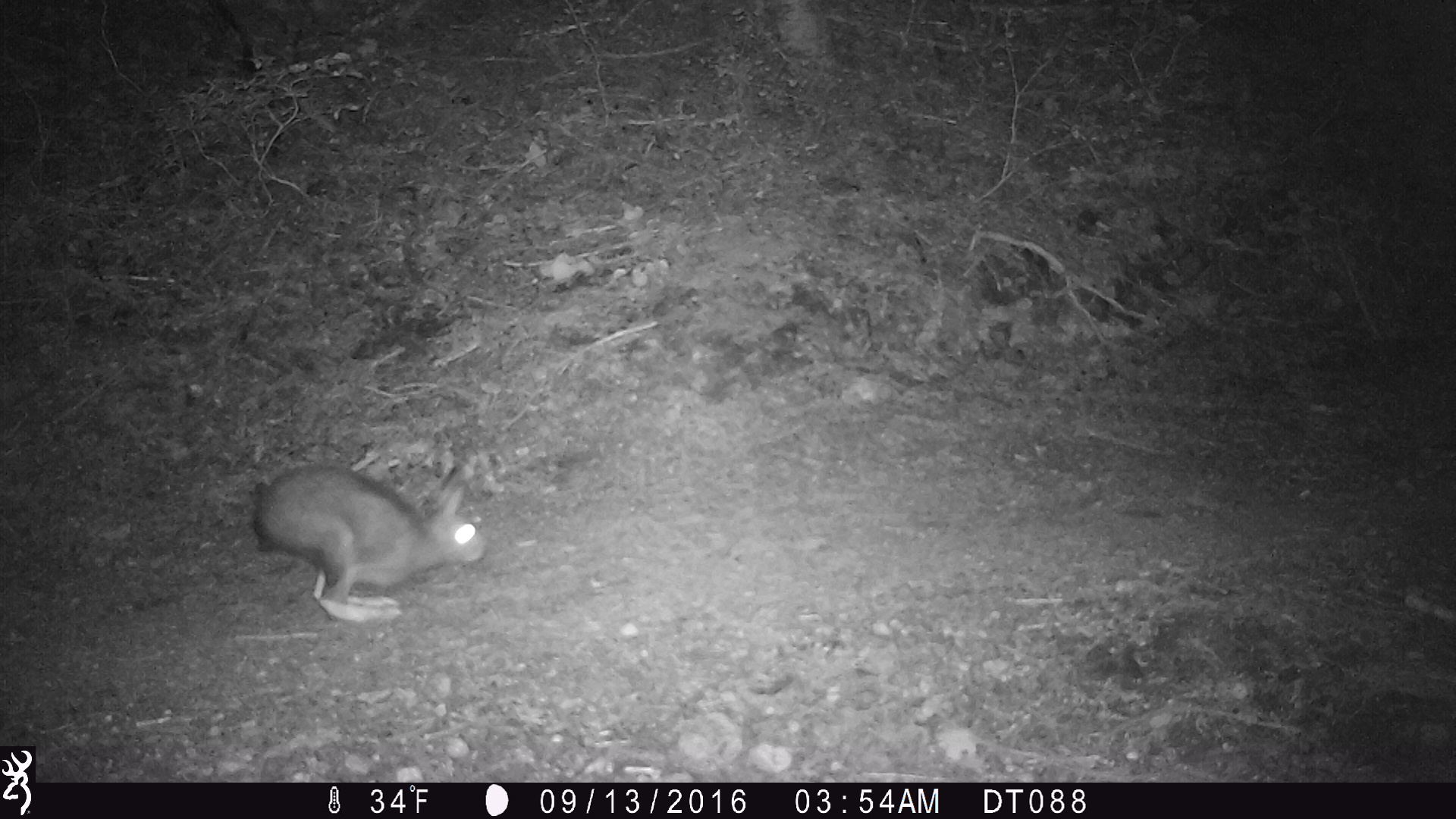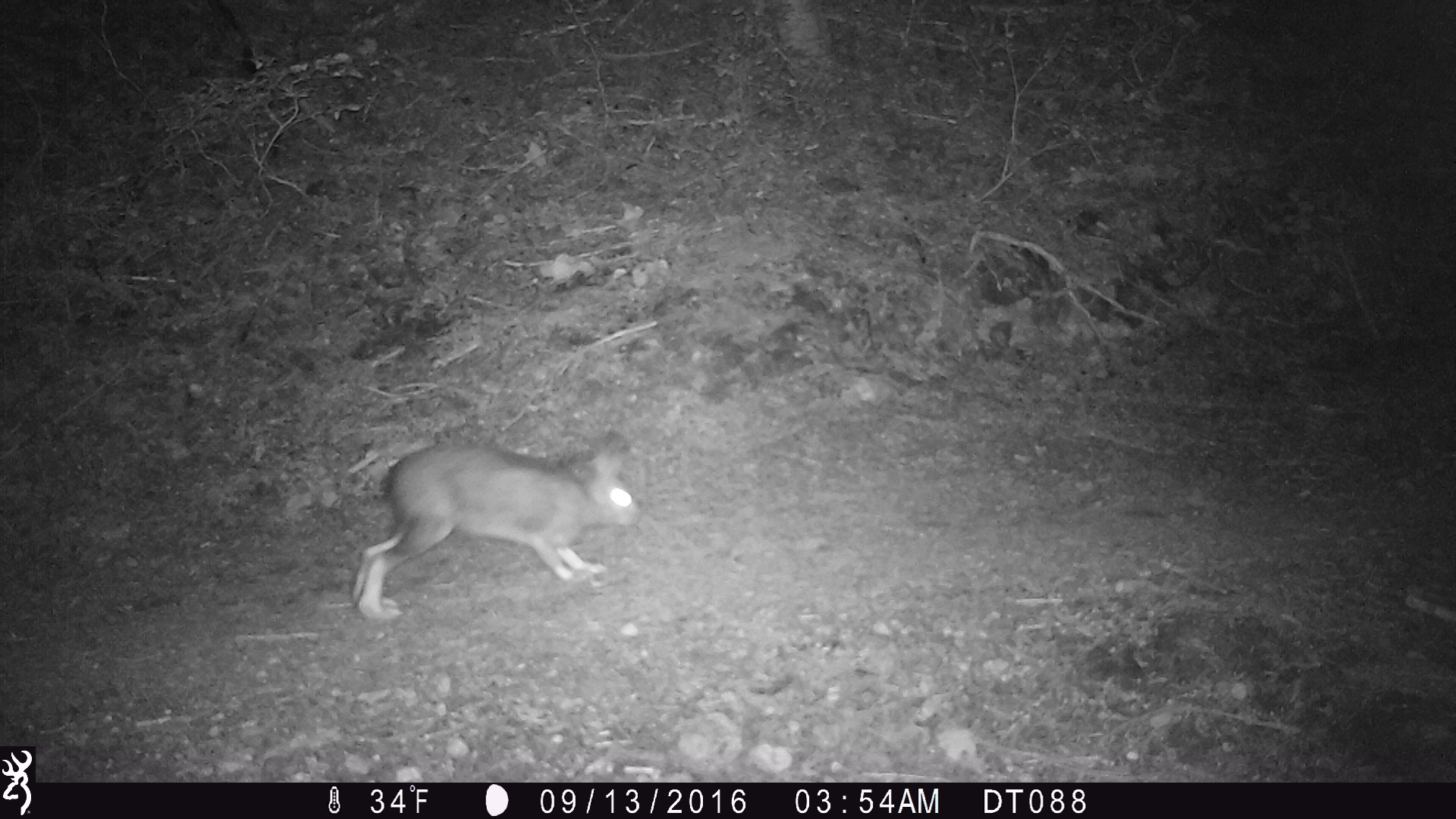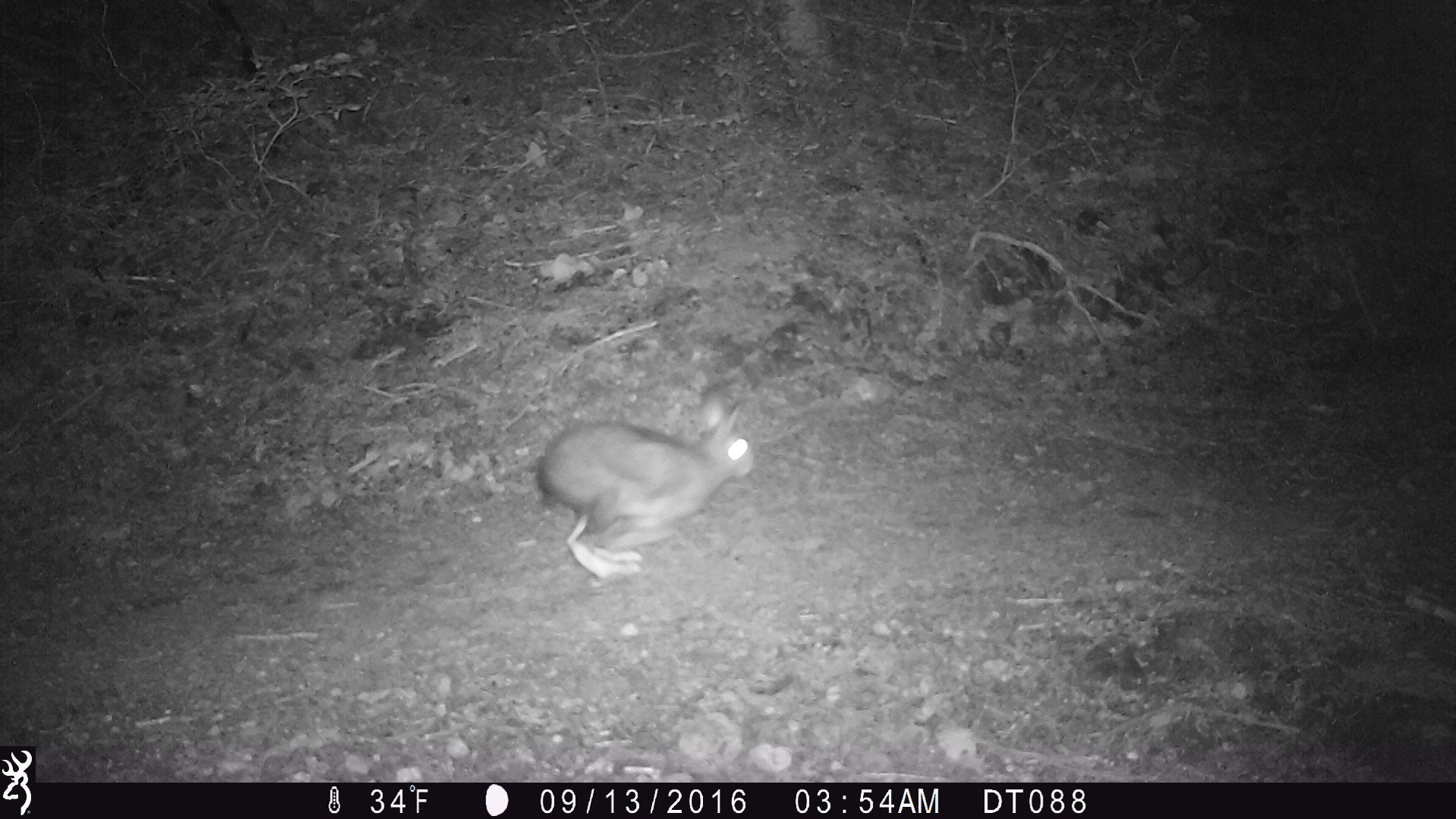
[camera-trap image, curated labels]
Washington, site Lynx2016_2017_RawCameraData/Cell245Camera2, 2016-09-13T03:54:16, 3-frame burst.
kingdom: Animalia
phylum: Chordata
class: Mammalia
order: Lagomorpha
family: Leporidae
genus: Lepus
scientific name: Lepus americanus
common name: snowshoe hare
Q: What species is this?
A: Lepus americanus (snowshoe hare).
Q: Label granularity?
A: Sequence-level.